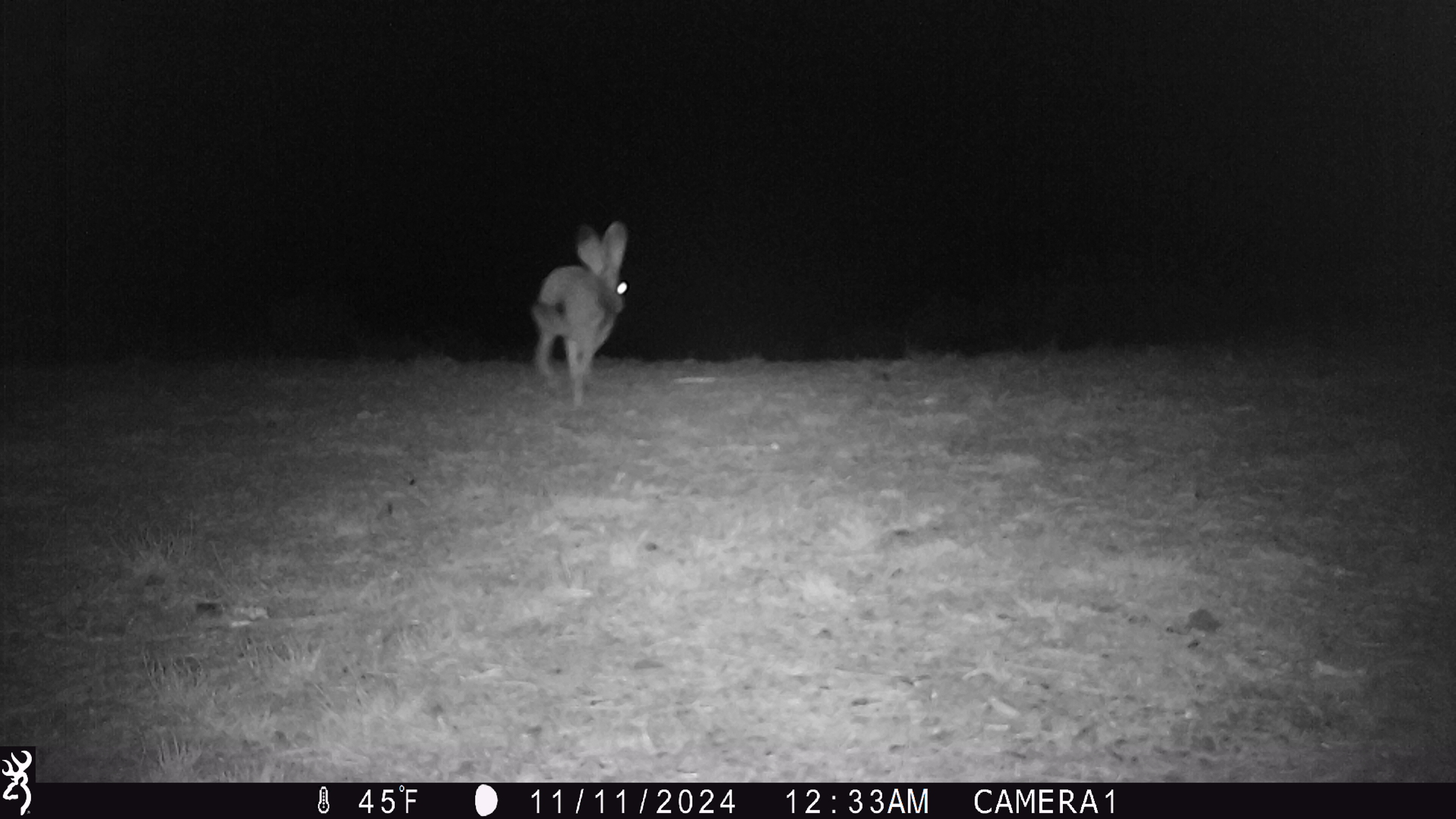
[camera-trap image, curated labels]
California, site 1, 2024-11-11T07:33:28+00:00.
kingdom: Animalia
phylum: Chordata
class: Mammalia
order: Lagomorpha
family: Leporidae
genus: Lepus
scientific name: Lepus californicus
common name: black-tailed jackrabbit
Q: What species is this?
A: Black-tailed jackrabbit (Lepus californicus).